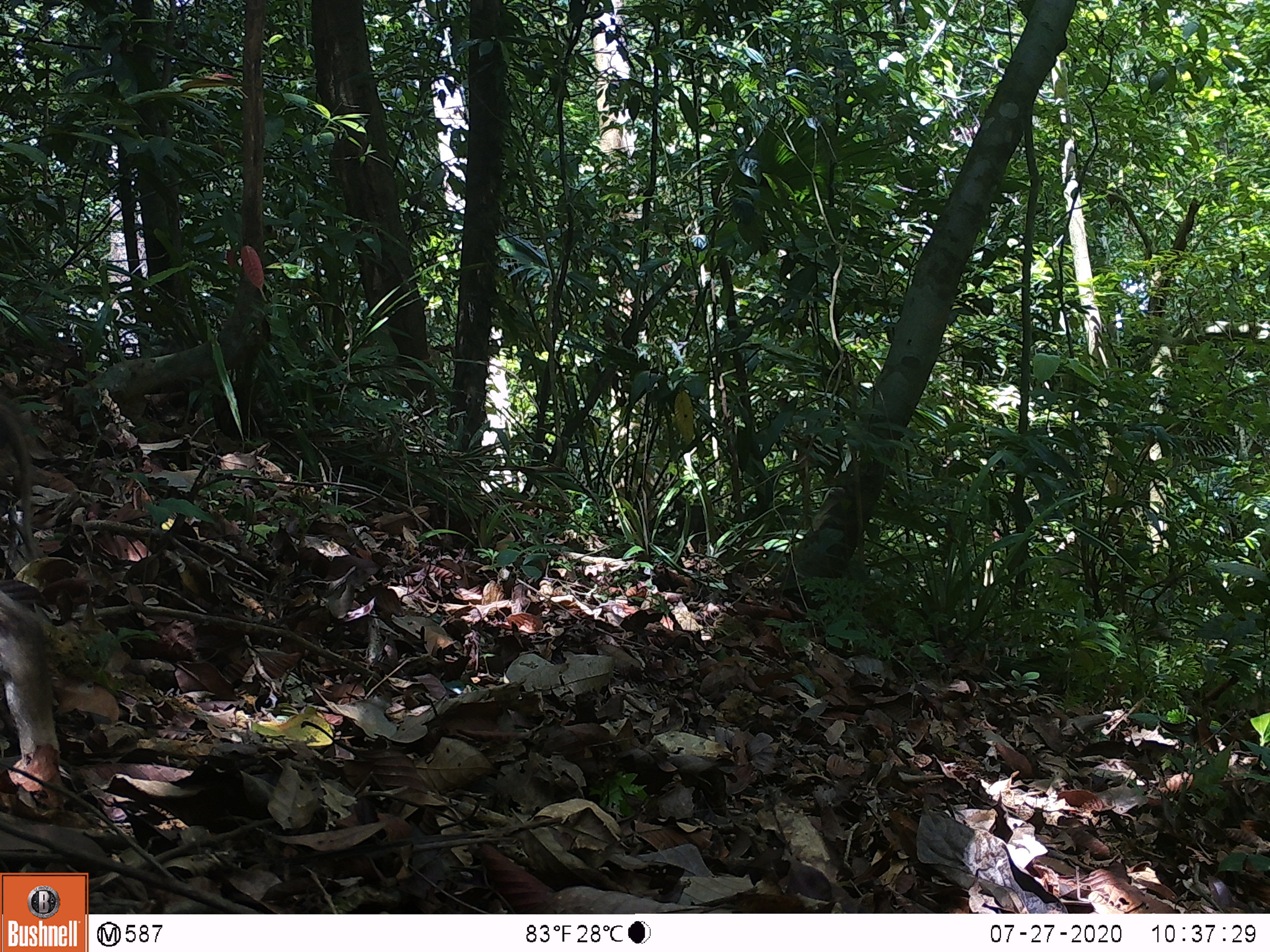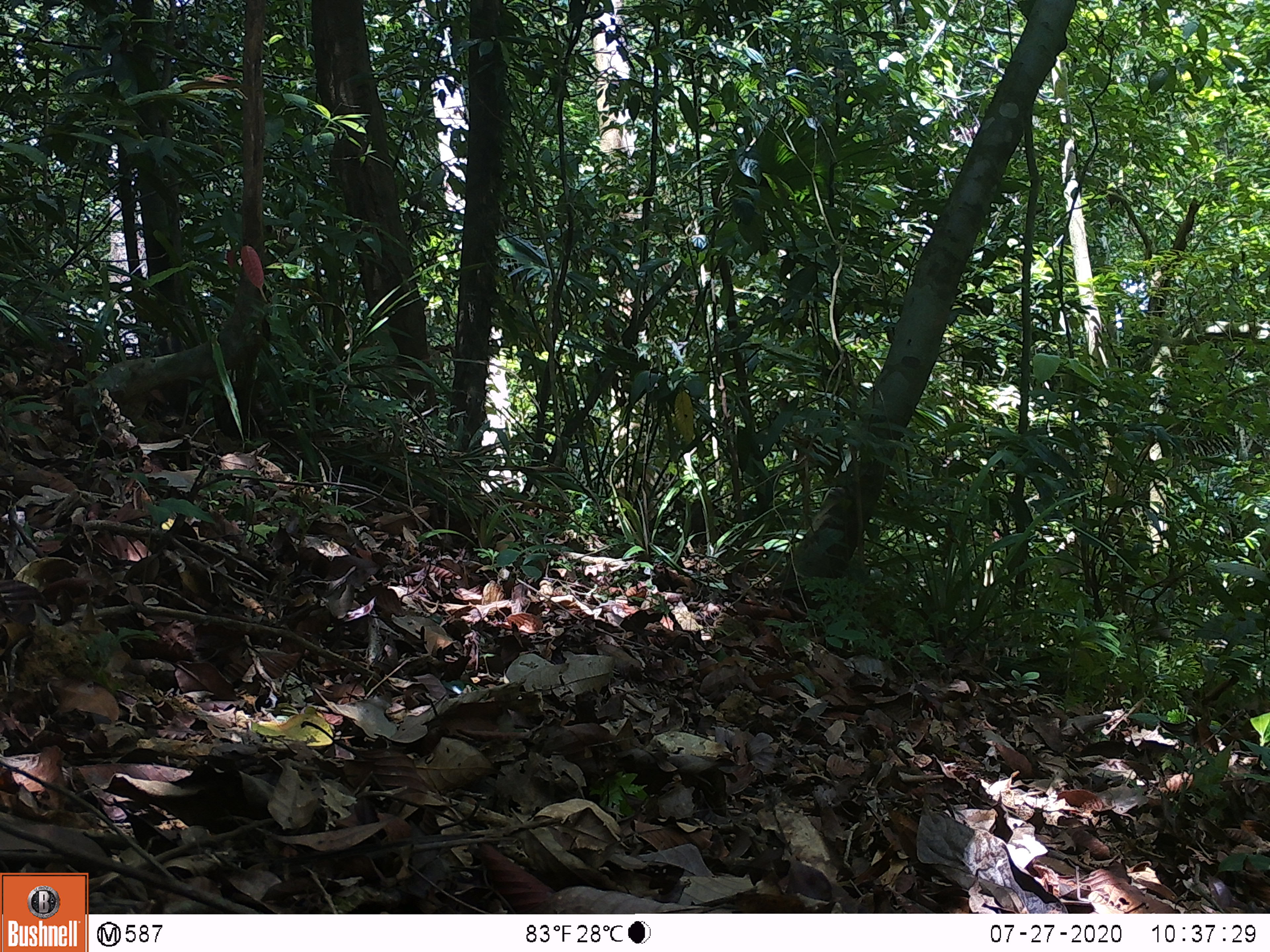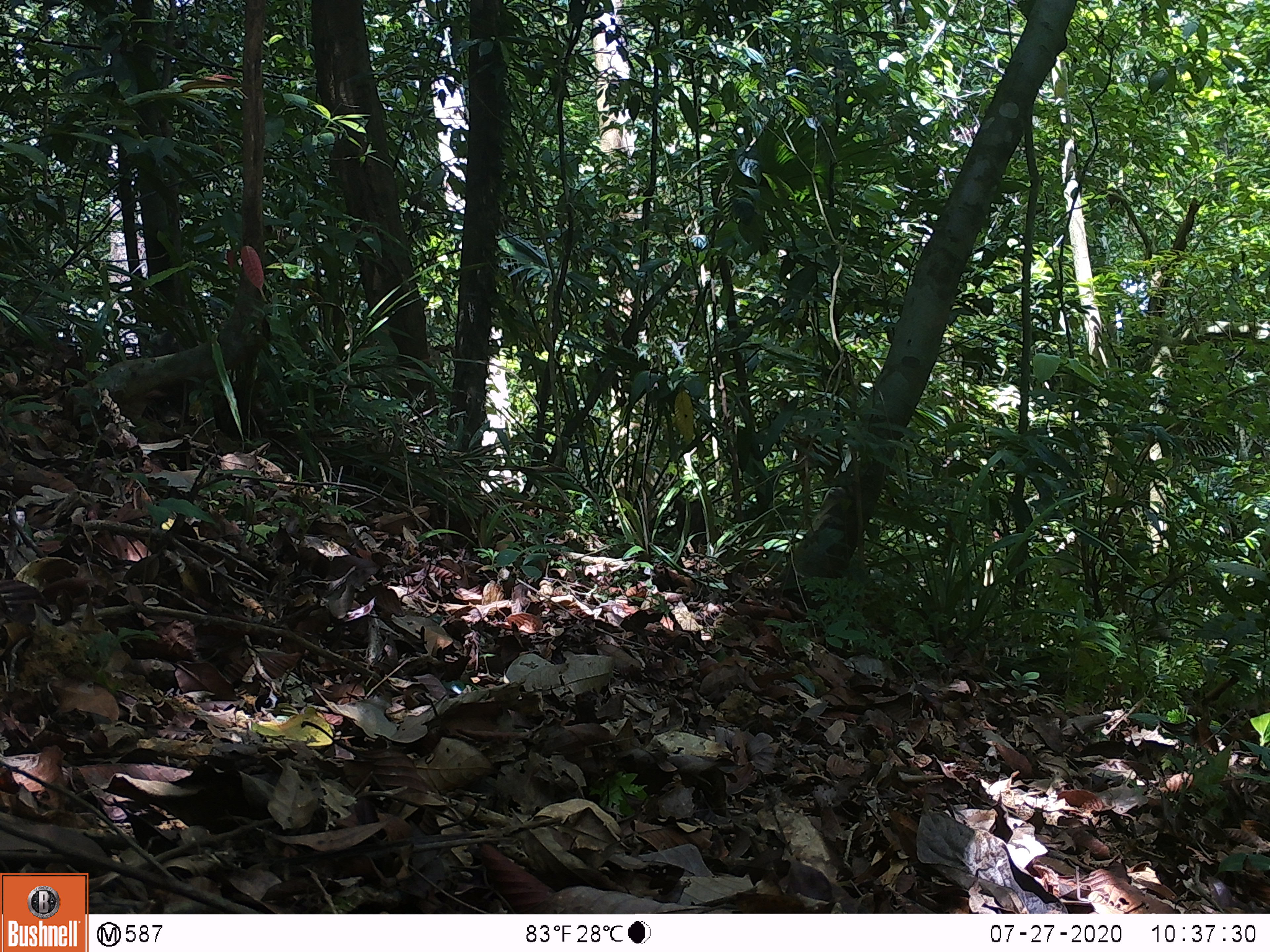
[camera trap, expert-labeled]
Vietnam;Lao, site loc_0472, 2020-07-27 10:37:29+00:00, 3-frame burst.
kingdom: Animalia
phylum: Chordata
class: Mammalia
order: Artiodactyla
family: Suidae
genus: Sus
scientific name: Sus scrofa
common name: eurasian wild pig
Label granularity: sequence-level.